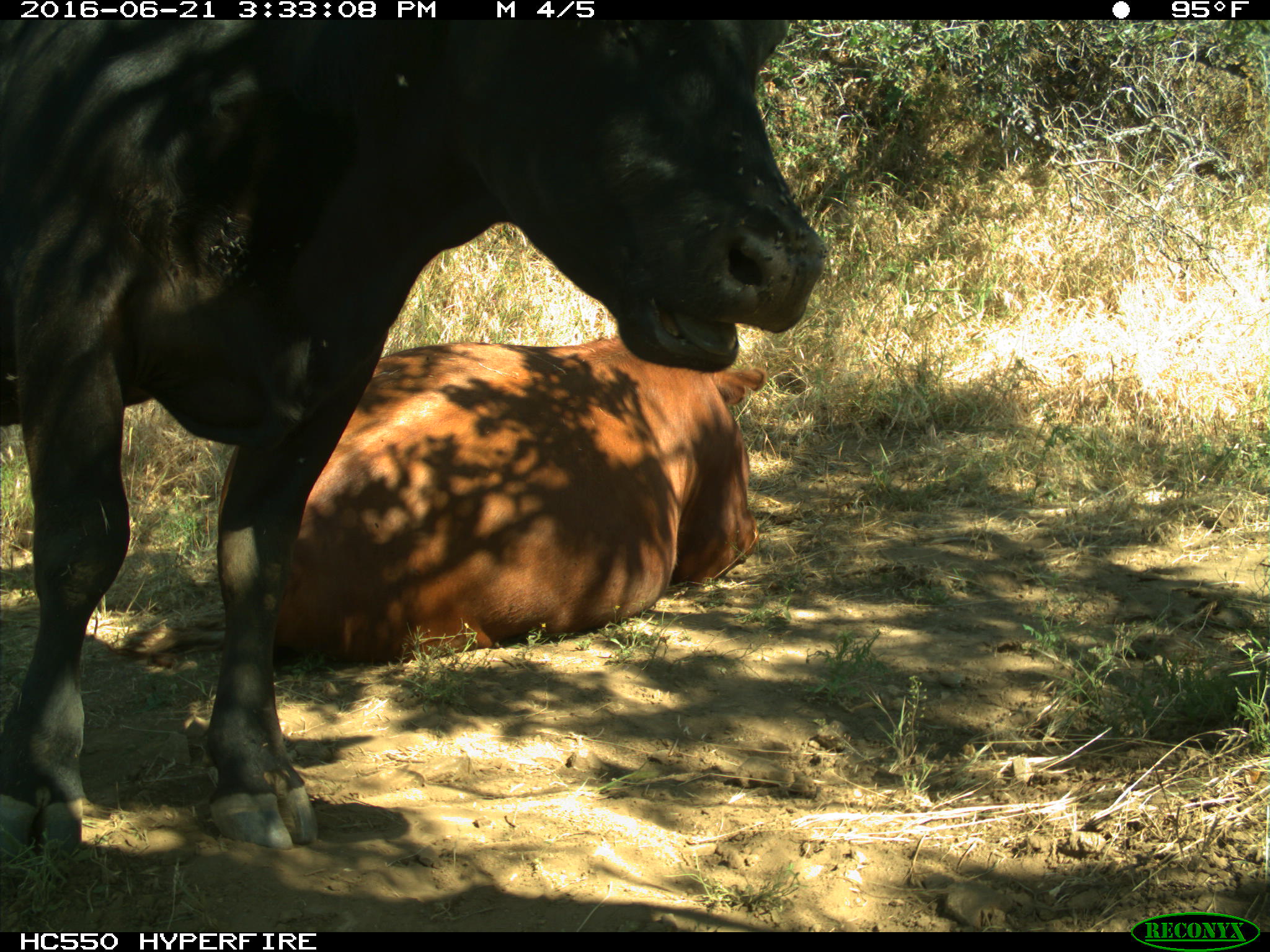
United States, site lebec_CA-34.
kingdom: Animalia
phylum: Chordata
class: Mammalia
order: Artiodactyla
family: Bovidae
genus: Bos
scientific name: Bos taurus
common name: domestic cow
Bos taurus (domestic cow).